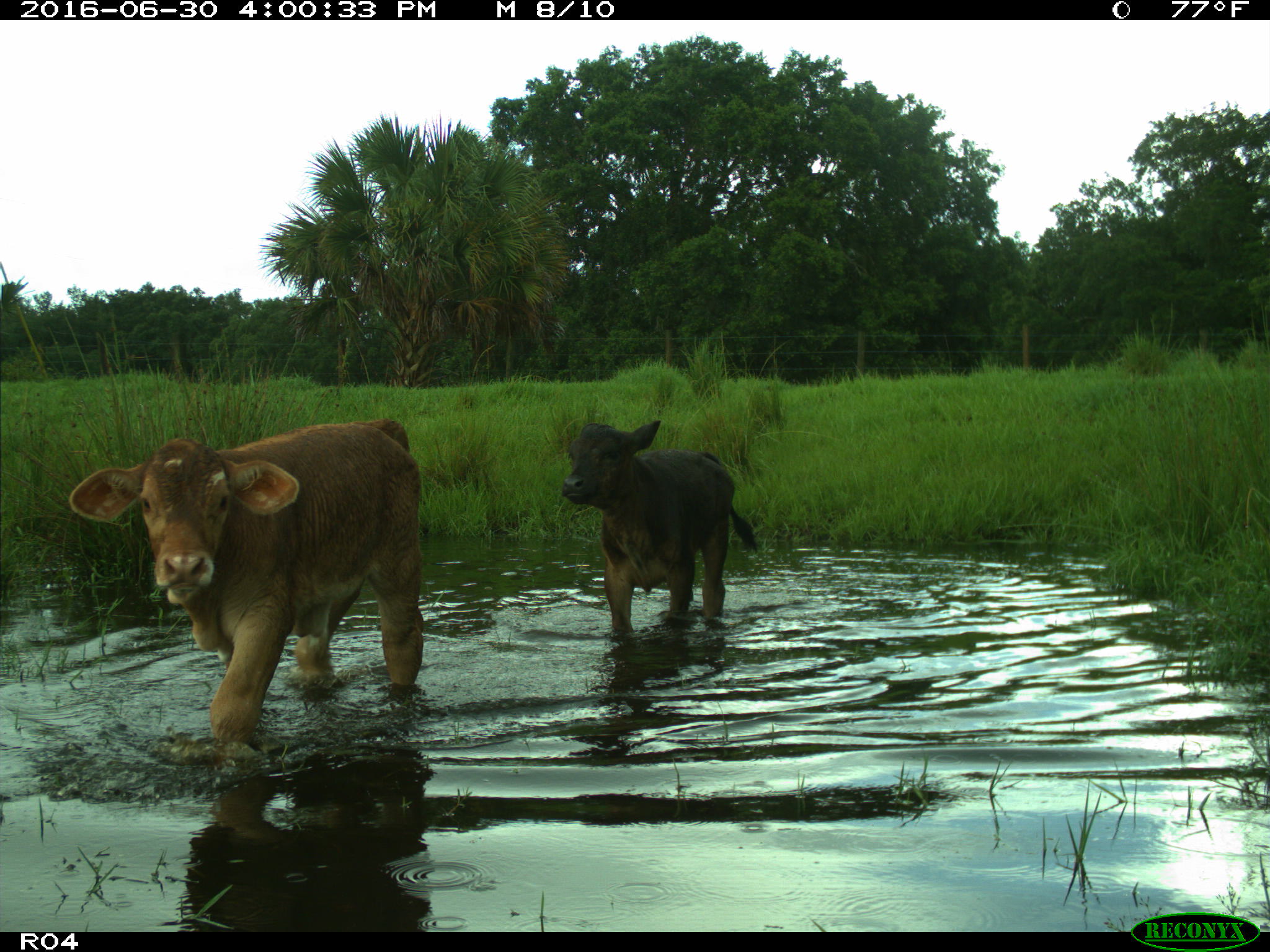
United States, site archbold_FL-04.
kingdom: Animalia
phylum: Chordata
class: Mammalia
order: Artiodactyla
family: Bovidae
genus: Bos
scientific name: Bos taurus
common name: domestic cow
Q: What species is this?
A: Bos taurus (domestic cow).